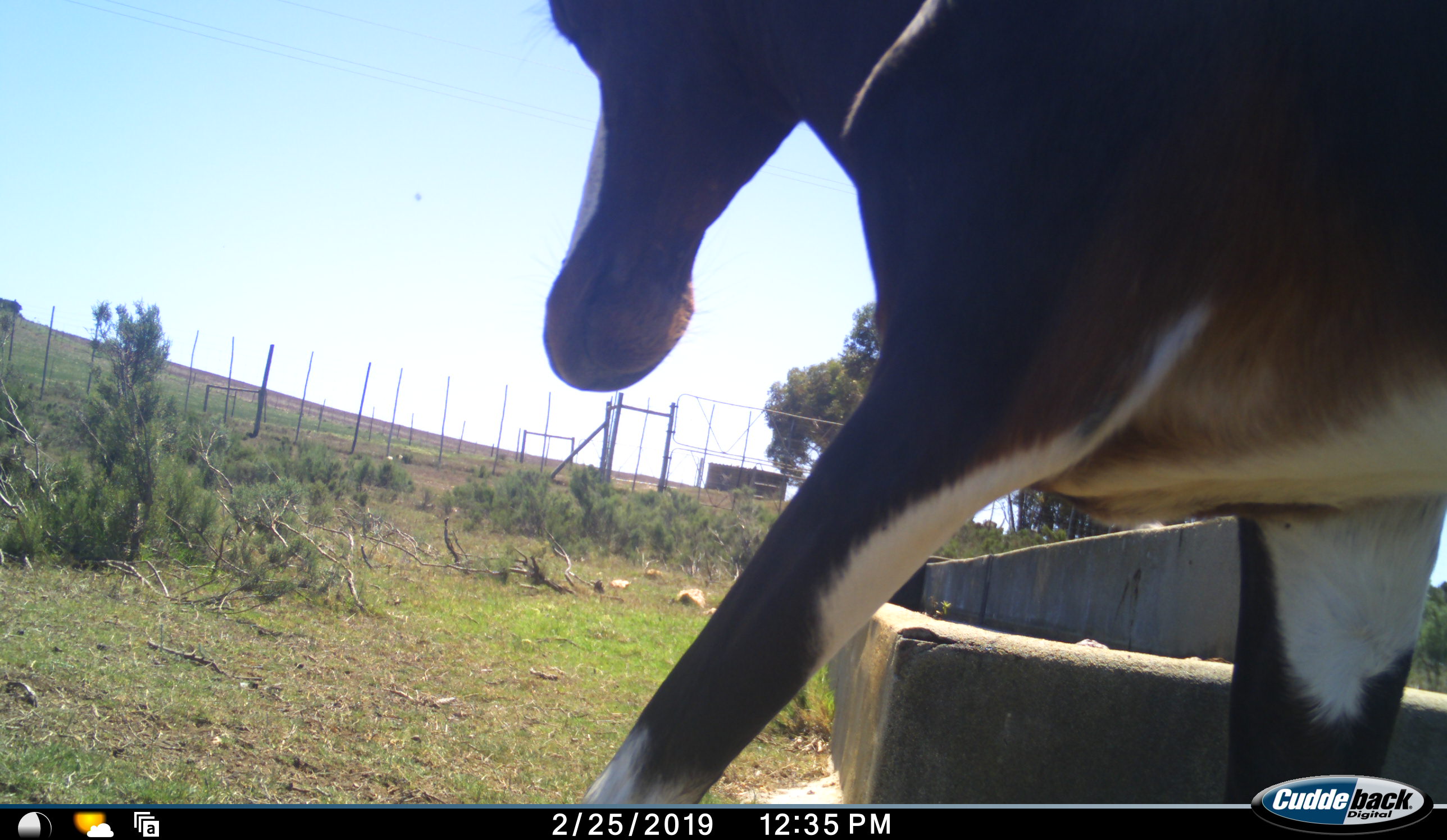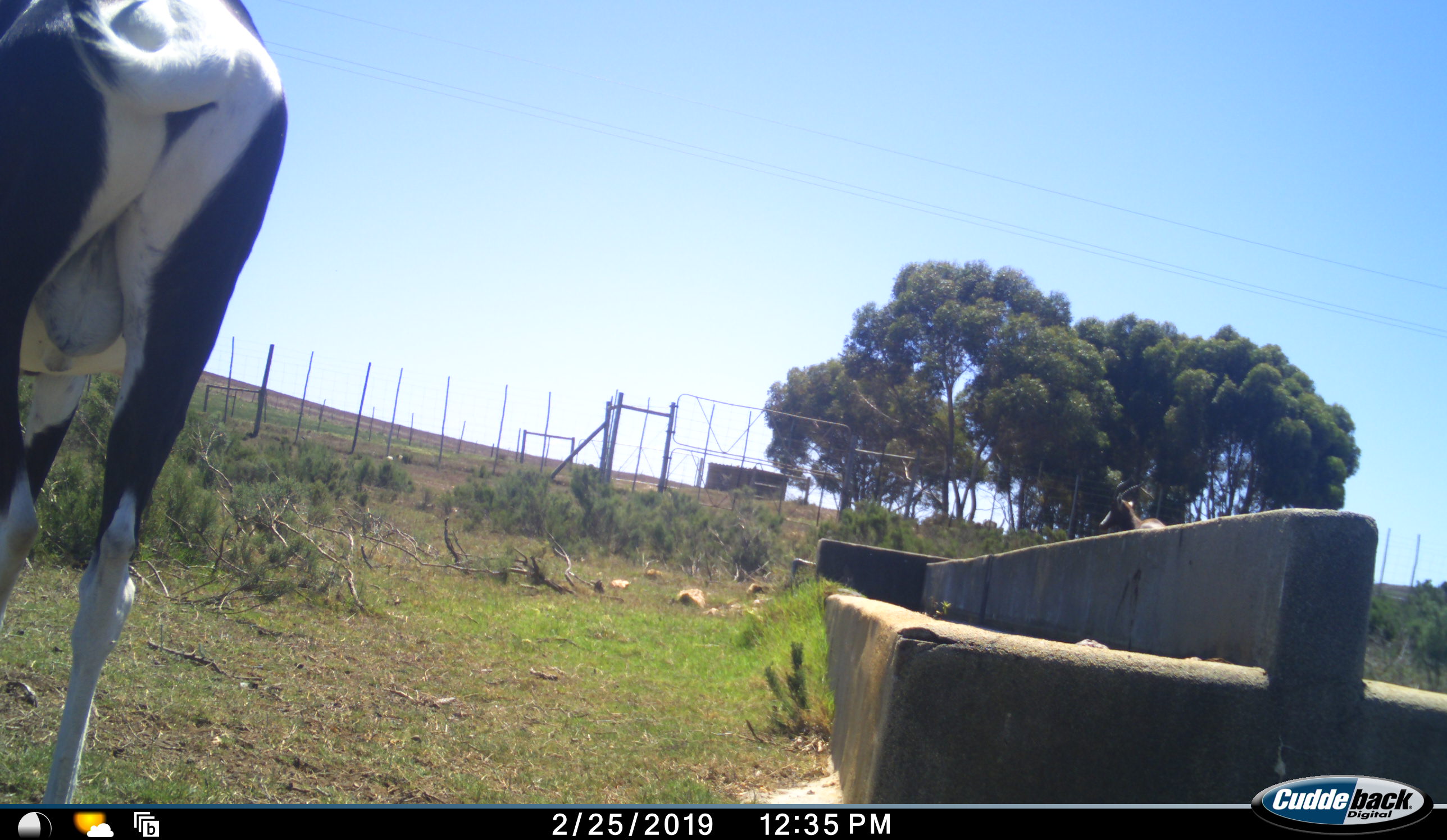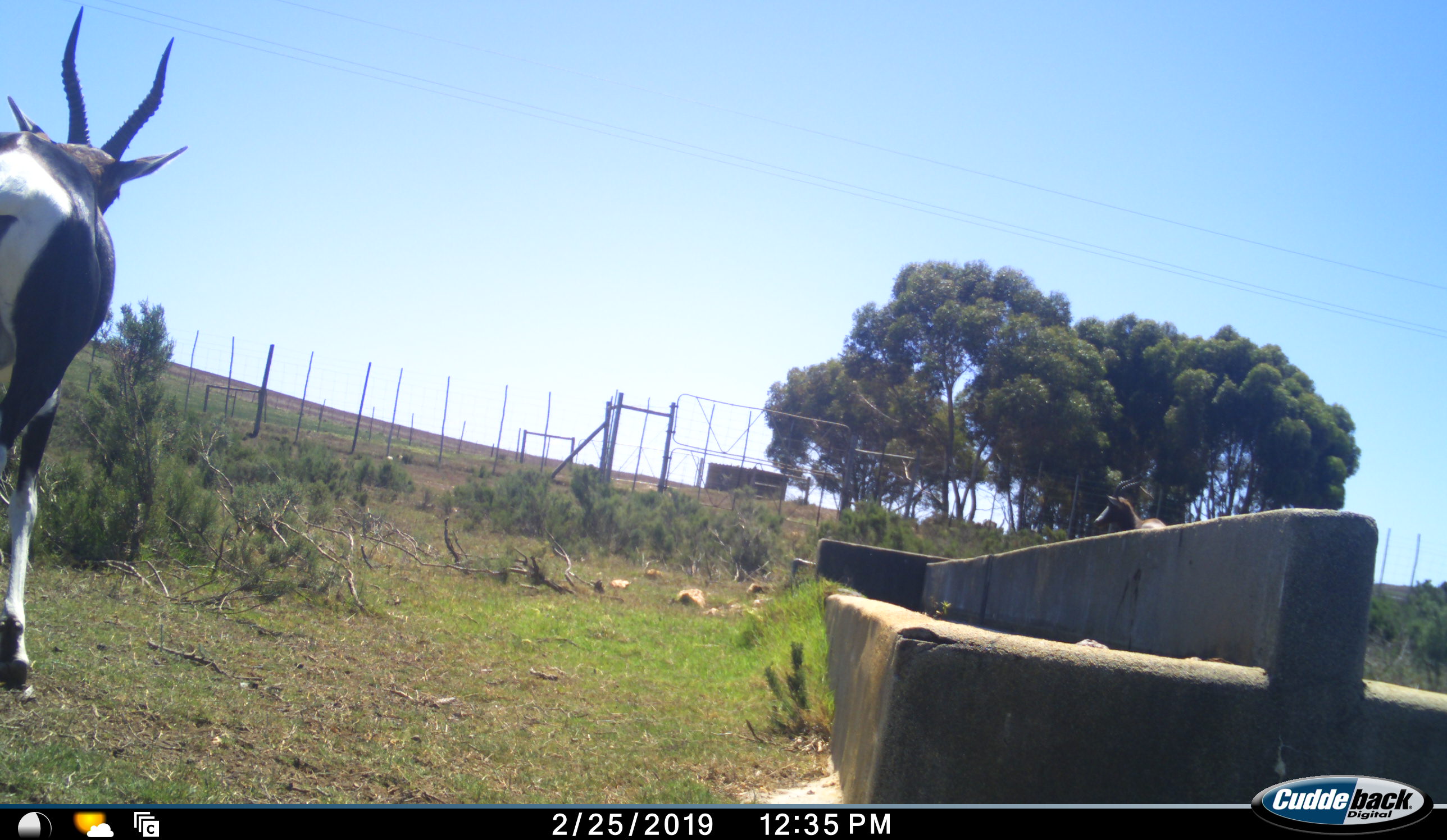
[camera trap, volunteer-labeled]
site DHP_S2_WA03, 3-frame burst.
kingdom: Animalia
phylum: Chordata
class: Mammalia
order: Artiodactyla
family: Bovidae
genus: Damaliscus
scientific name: Damaliscus pygargus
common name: bontebok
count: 2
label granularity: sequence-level